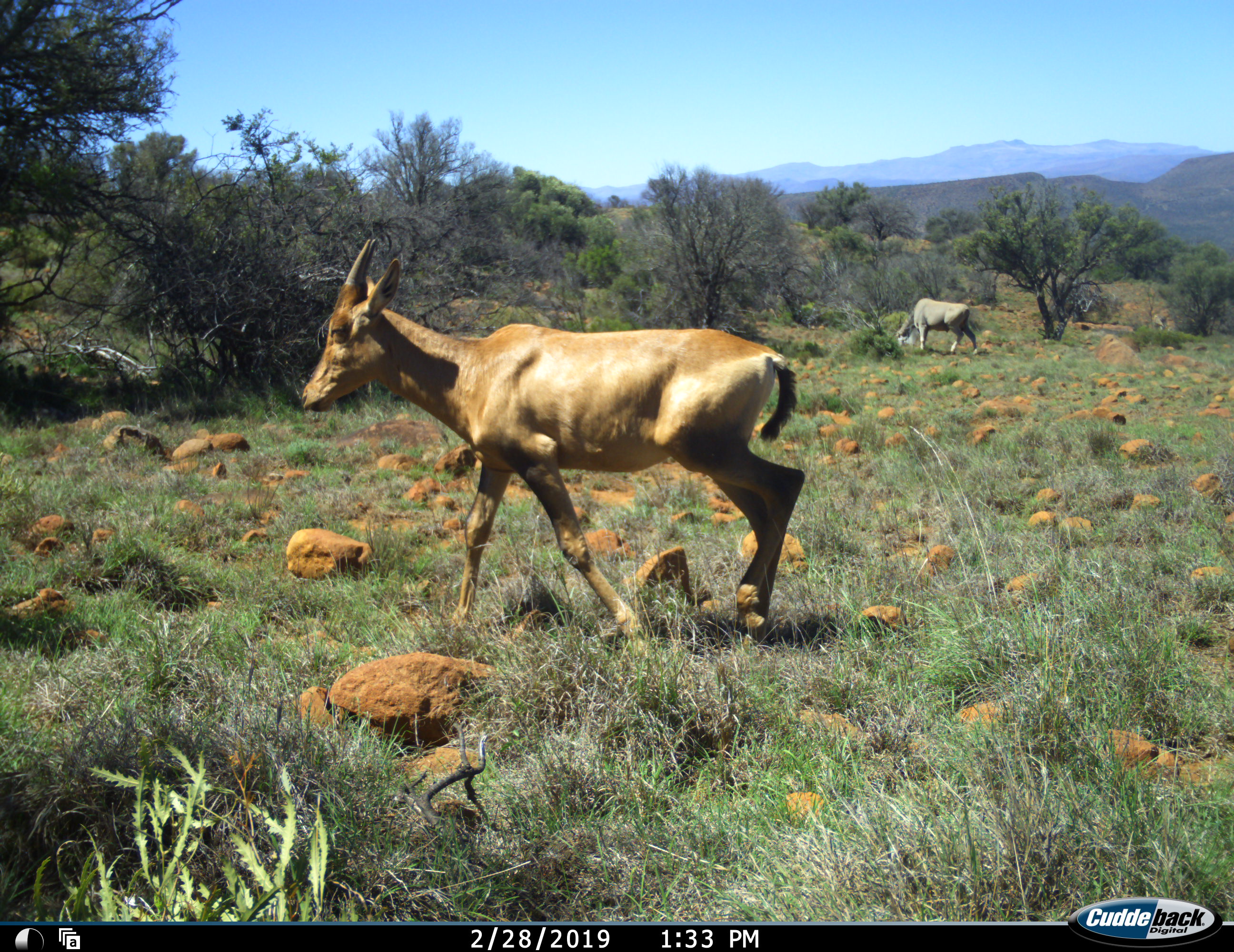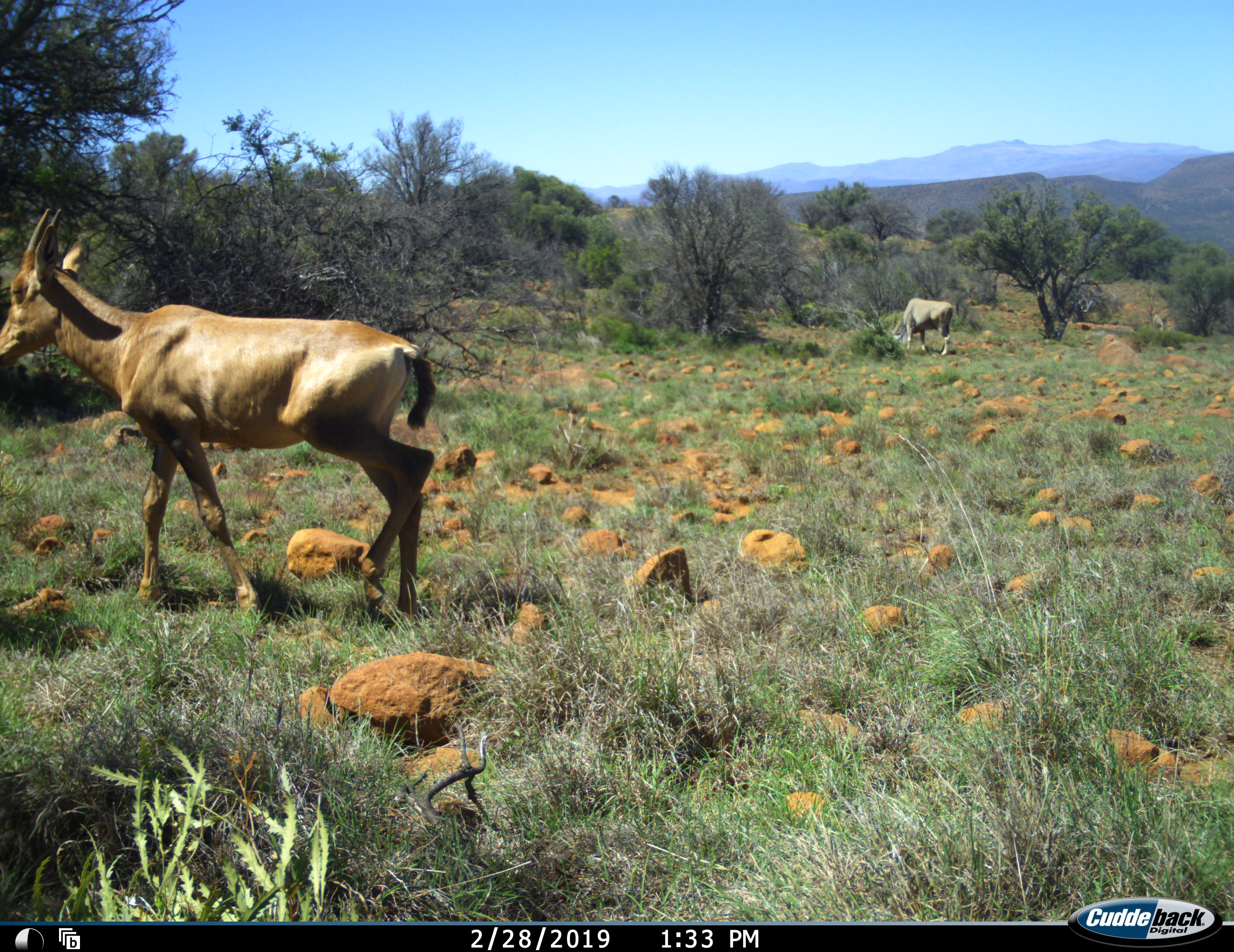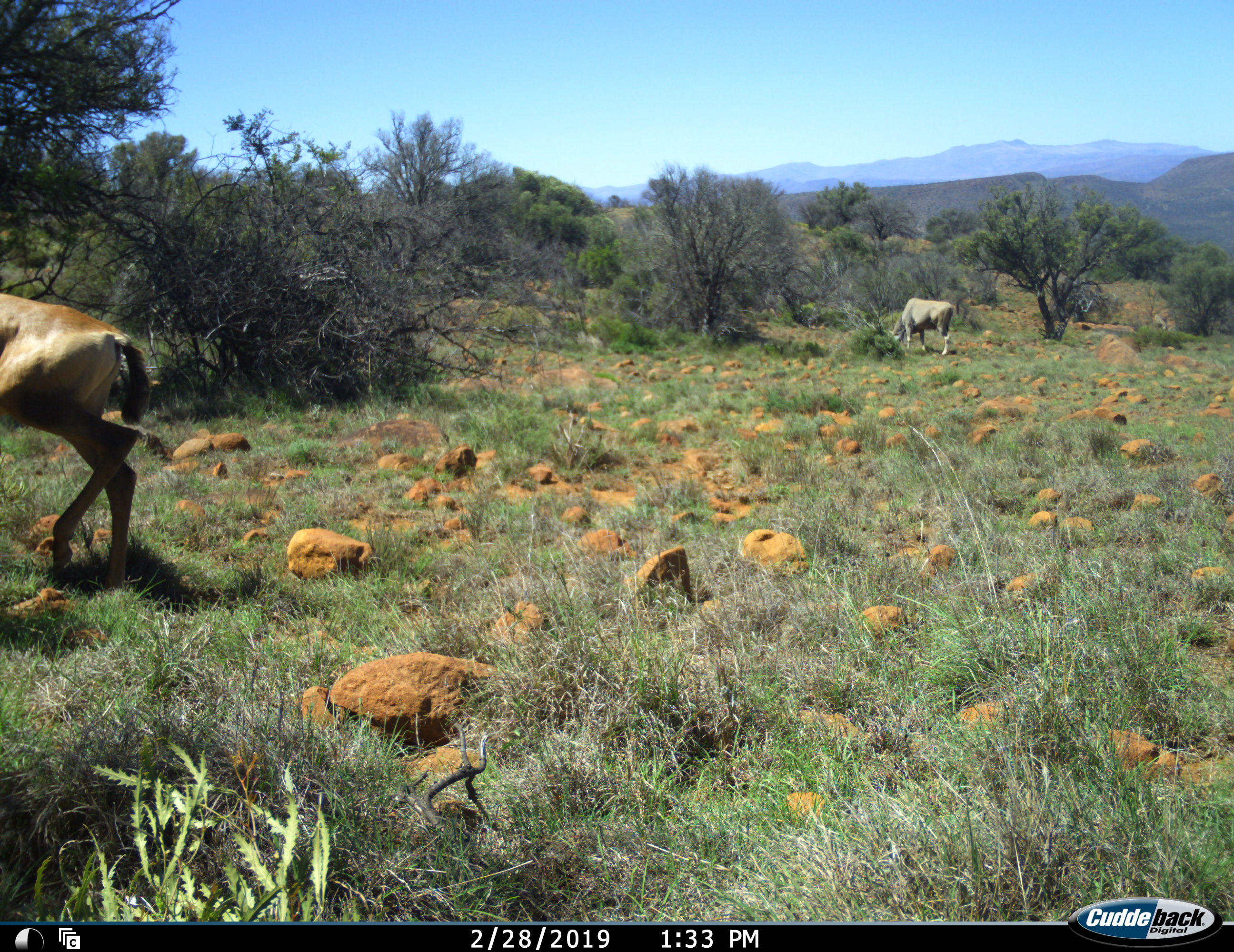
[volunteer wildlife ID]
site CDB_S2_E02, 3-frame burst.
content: unidentified animal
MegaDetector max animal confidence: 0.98